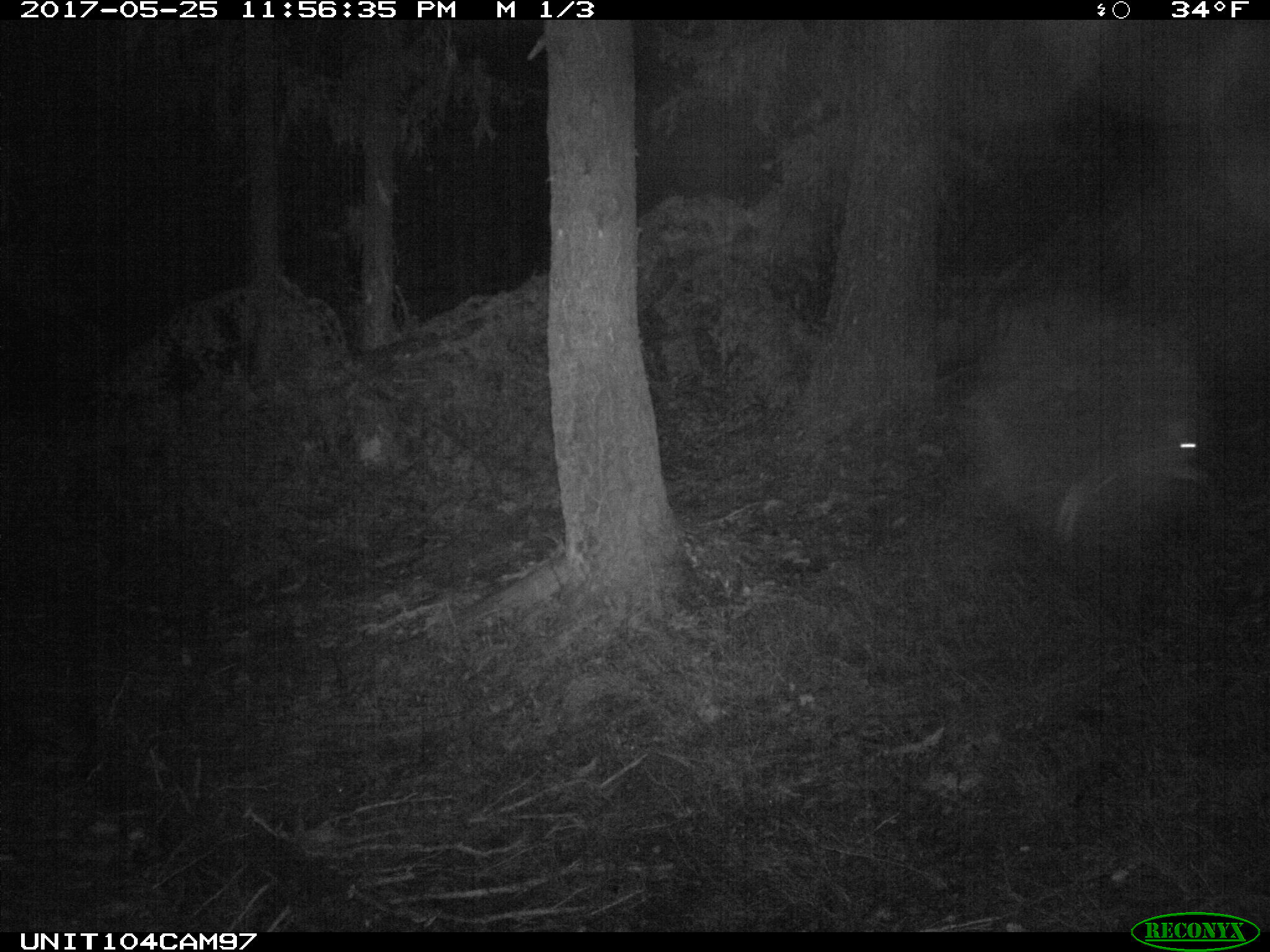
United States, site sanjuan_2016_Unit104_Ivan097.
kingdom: Animalia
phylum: Chordata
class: Mammalia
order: Lagomorpha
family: Leporidae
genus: Lepus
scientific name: Lepus americanus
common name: snowshoe hare